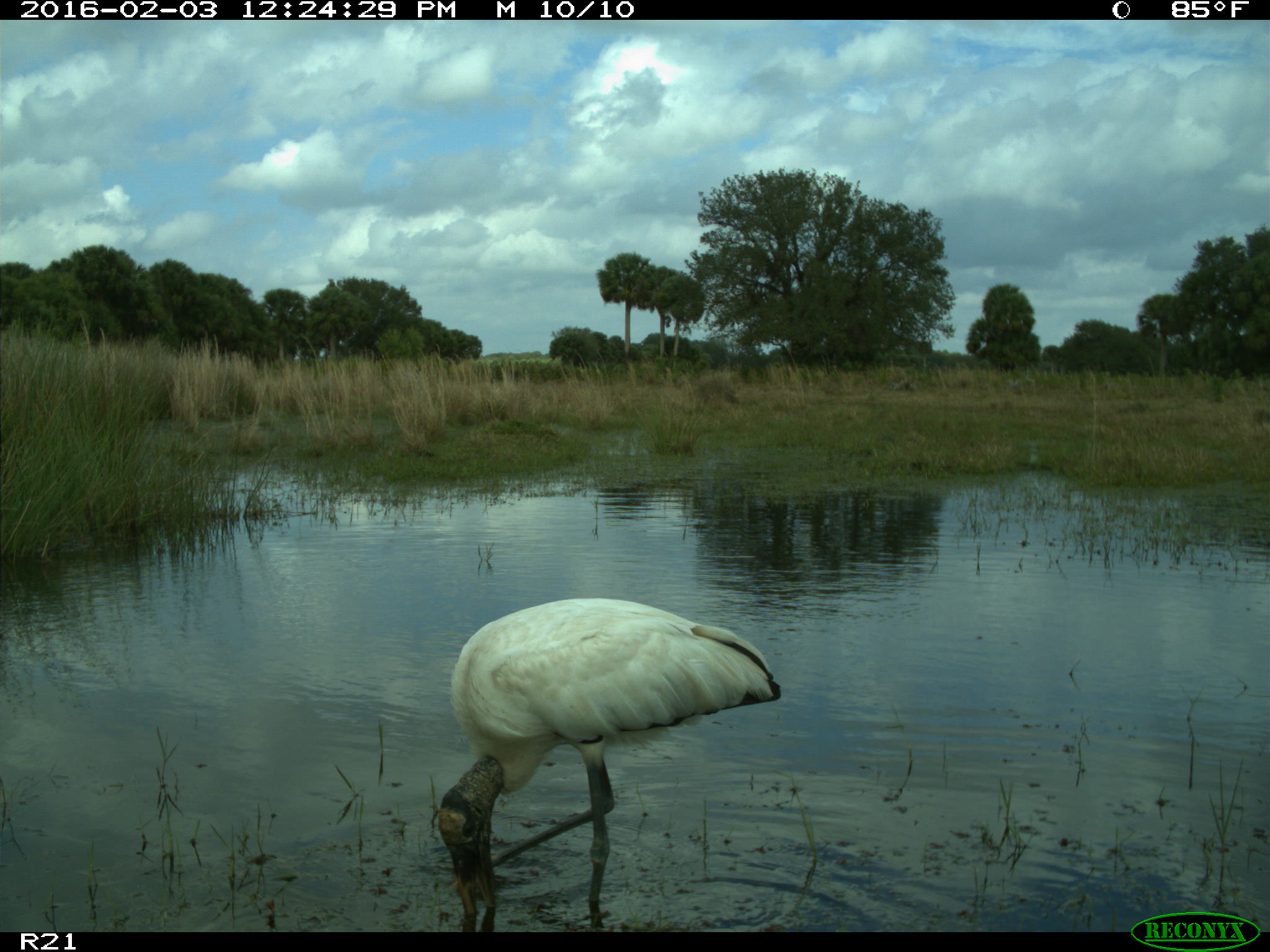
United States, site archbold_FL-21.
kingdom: Animalia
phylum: Chordata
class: Aves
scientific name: Aves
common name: birds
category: unidentified bird